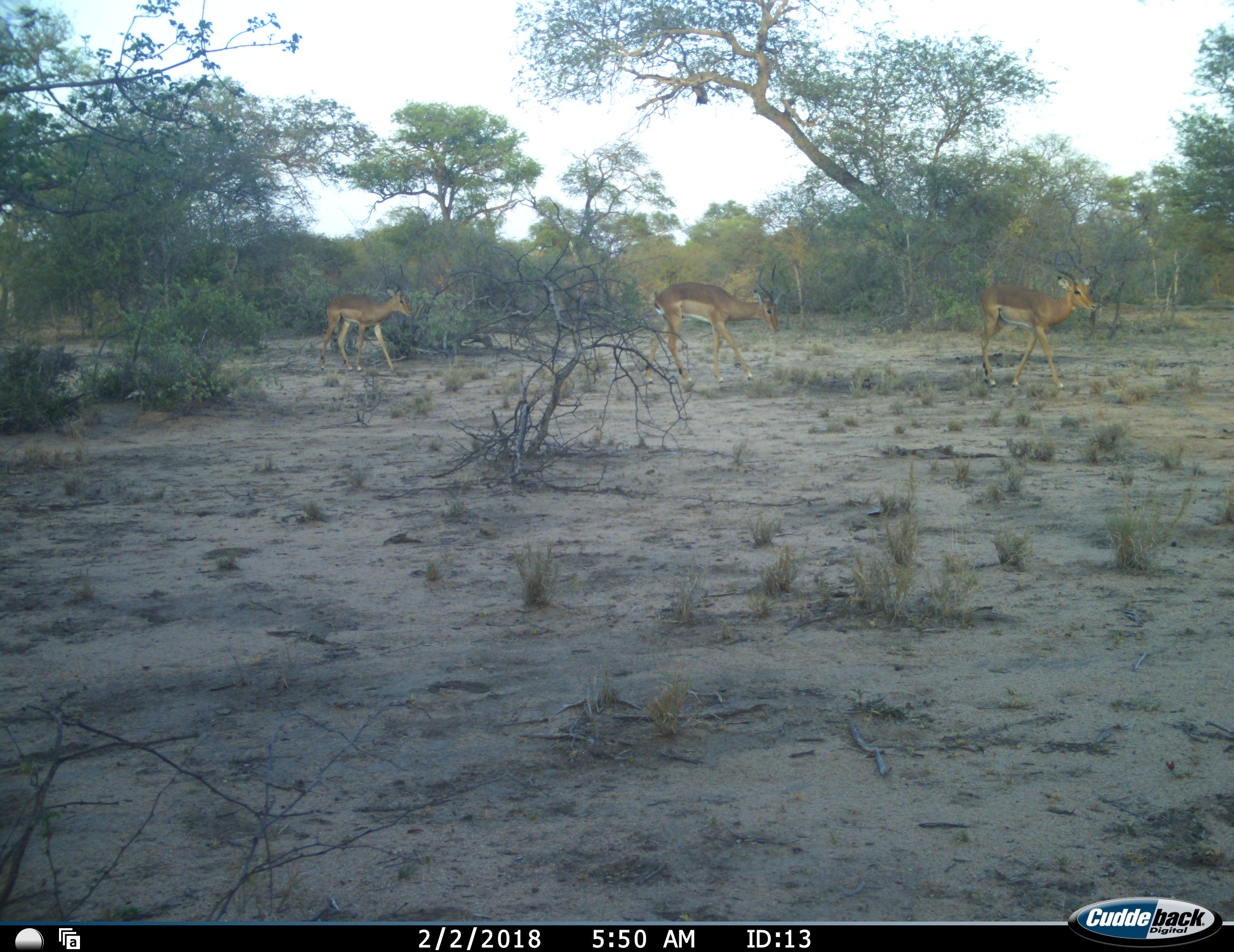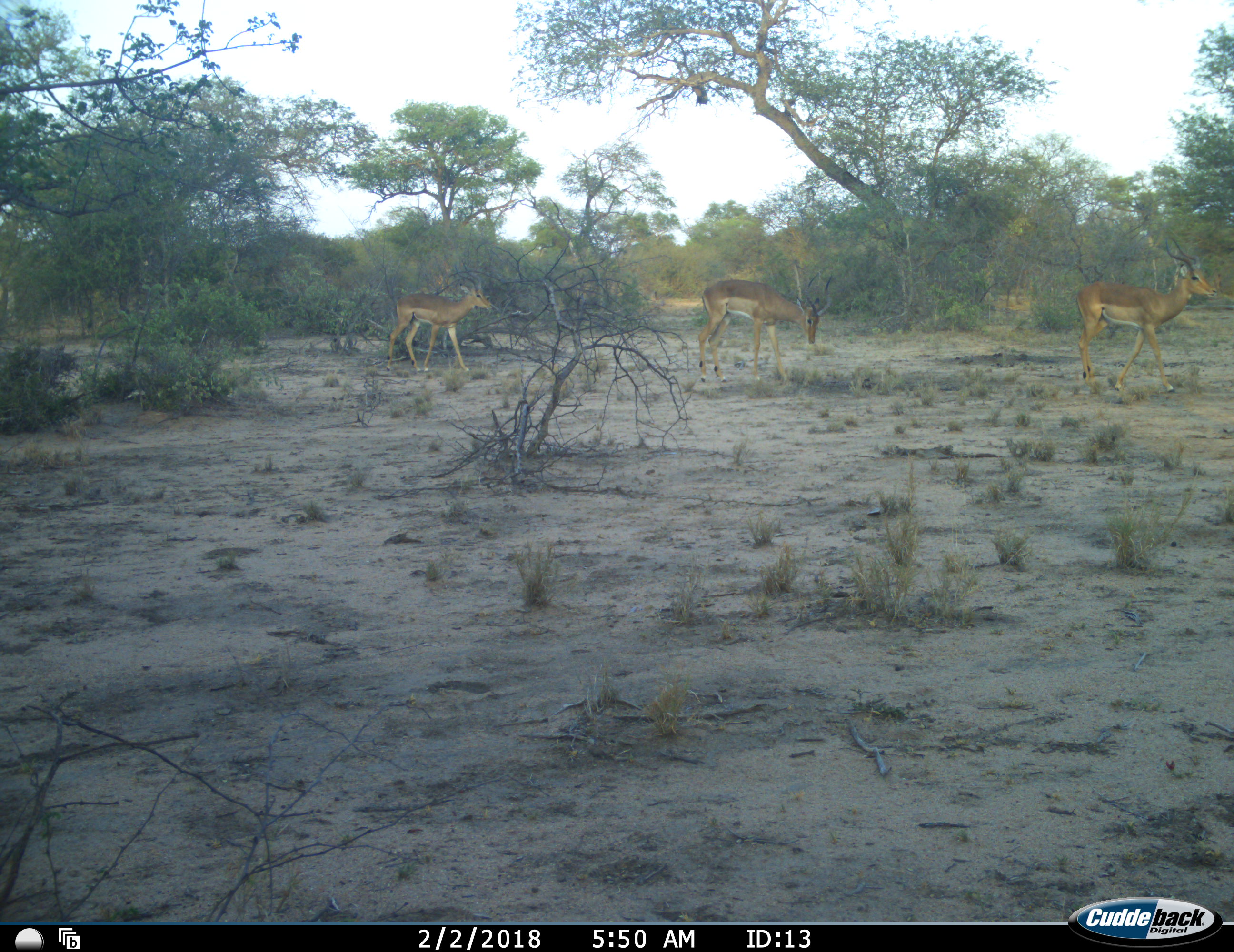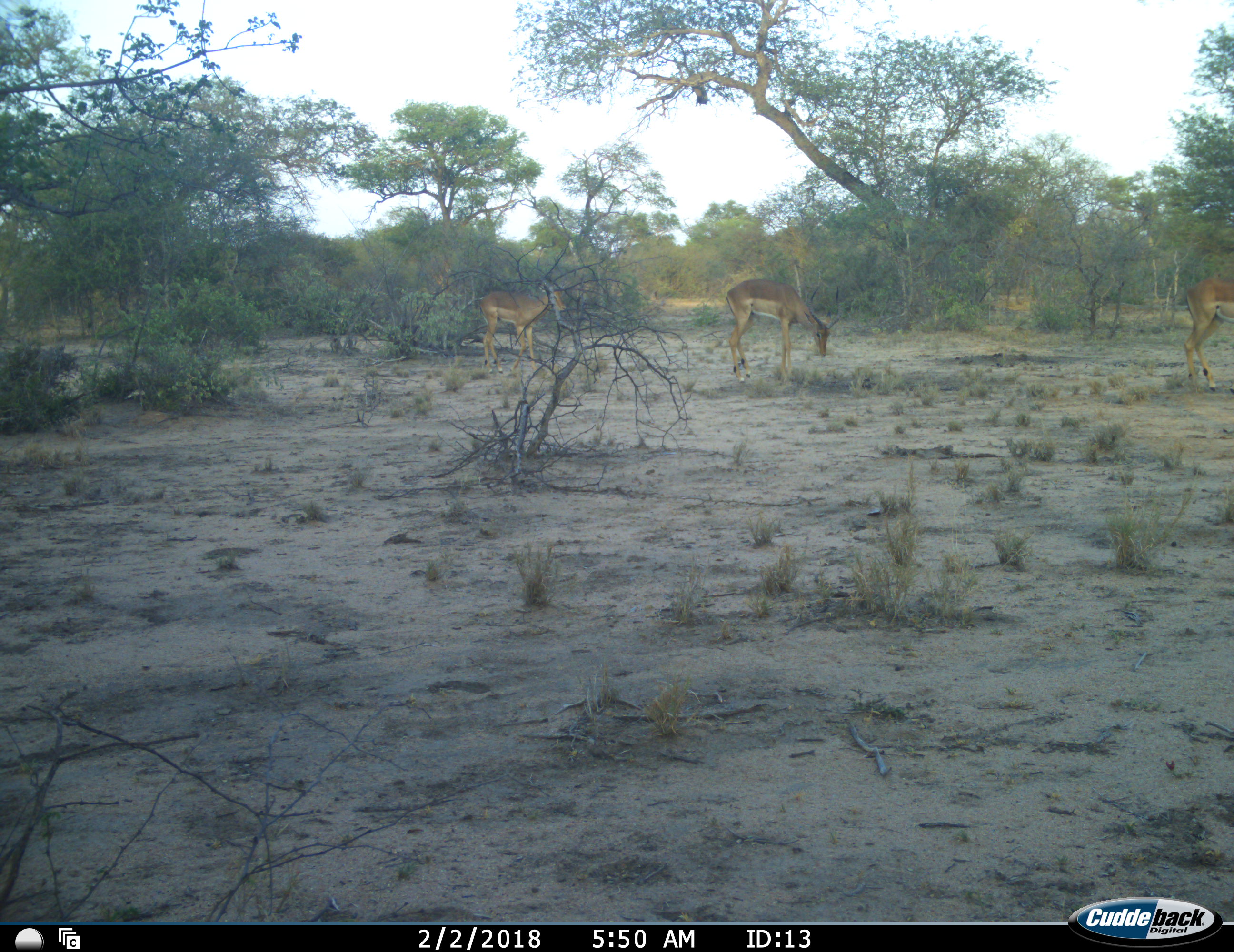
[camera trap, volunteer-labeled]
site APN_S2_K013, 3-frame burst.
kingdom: Animalia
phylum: Chordata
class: Mammalia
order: Artiodactyla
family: Bovidae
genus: Aepyceros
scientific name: Aepyceros melampus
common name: impala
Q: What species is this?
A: Impala (Aepyceros melampus).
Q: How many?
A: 3.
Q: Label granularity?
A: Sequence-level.